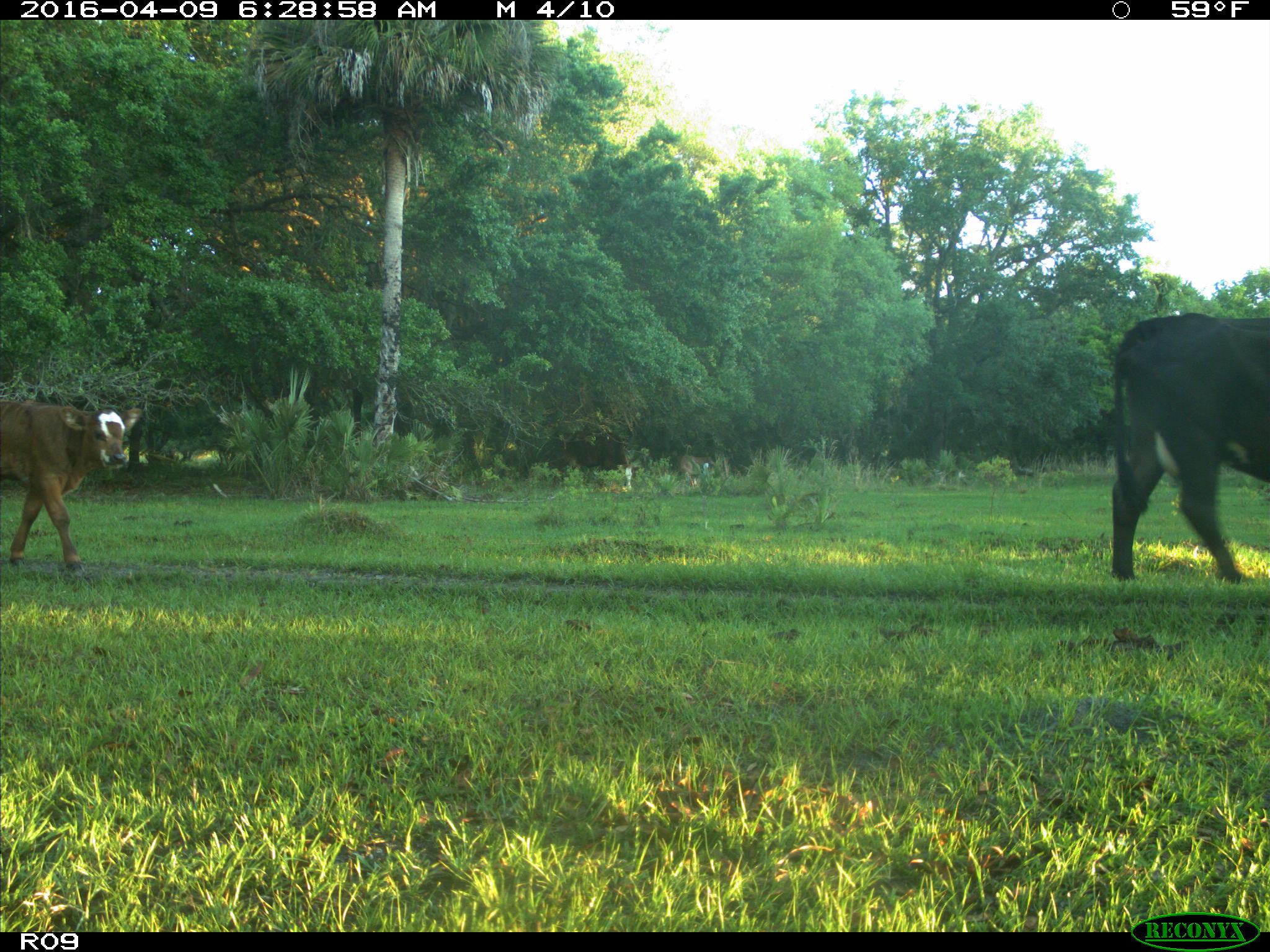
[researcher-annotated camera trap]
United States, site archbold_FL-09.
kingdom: Animalia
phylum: Chordata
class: Mammalia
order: Artiodactyla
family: Bovidae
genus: Bos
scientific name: Bos taurus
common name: domestic cow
Bos taurus (domestic cow).